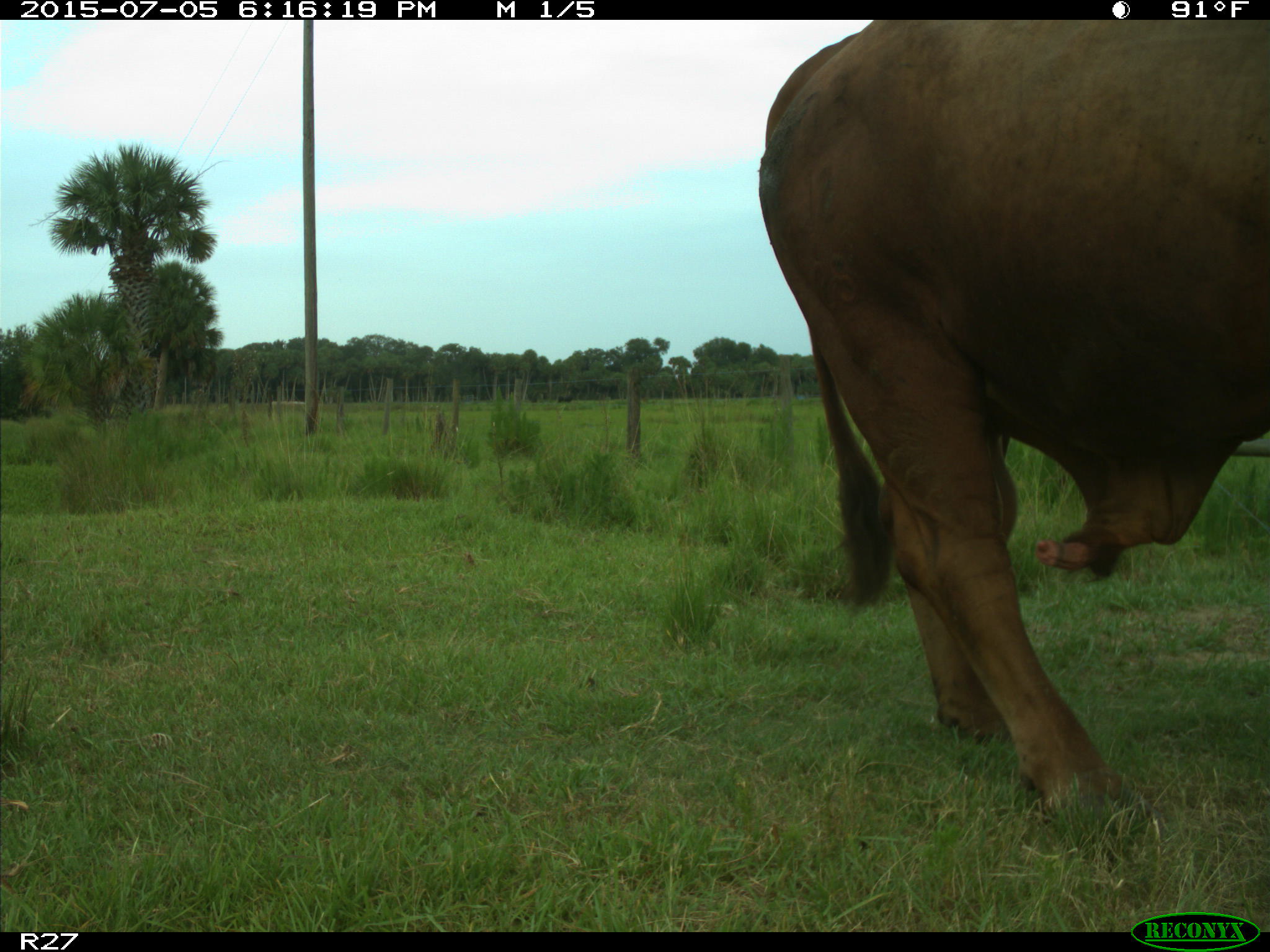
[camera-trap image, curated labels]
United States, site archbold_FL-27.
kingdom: Animalia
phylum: Chordata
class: Mammalia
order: Artiodactyla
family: Bovidae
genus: Bos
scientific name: Bos taurus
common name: domestic cow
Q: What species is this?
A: Bos taurus (domestic cow).